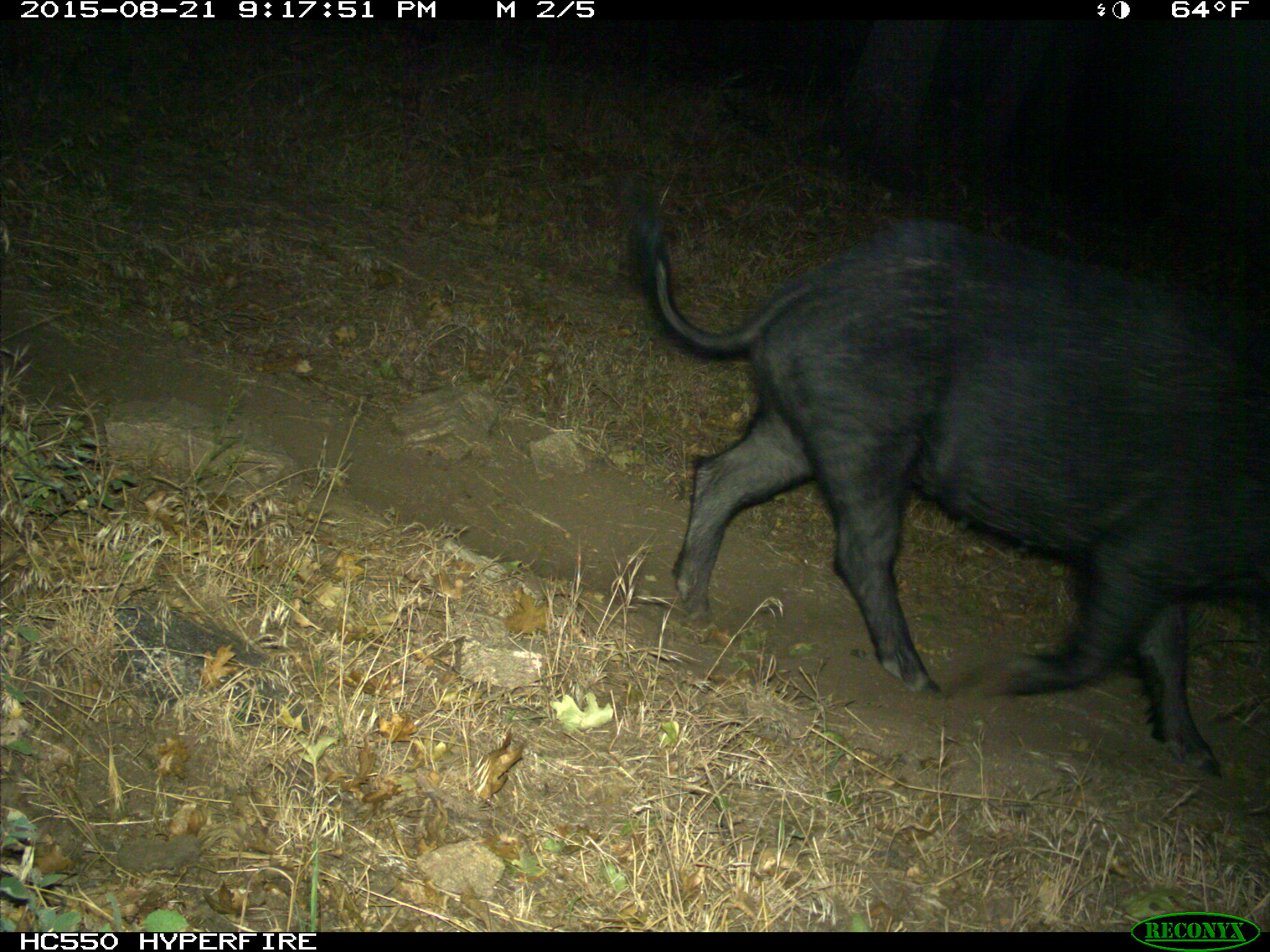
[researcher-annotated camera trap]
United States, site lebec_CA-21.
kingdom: Animalia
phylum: Chordata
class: Mammalia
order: Artiodactyla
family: Suidae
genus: Sus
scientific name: Sus scrofa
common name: wild boar